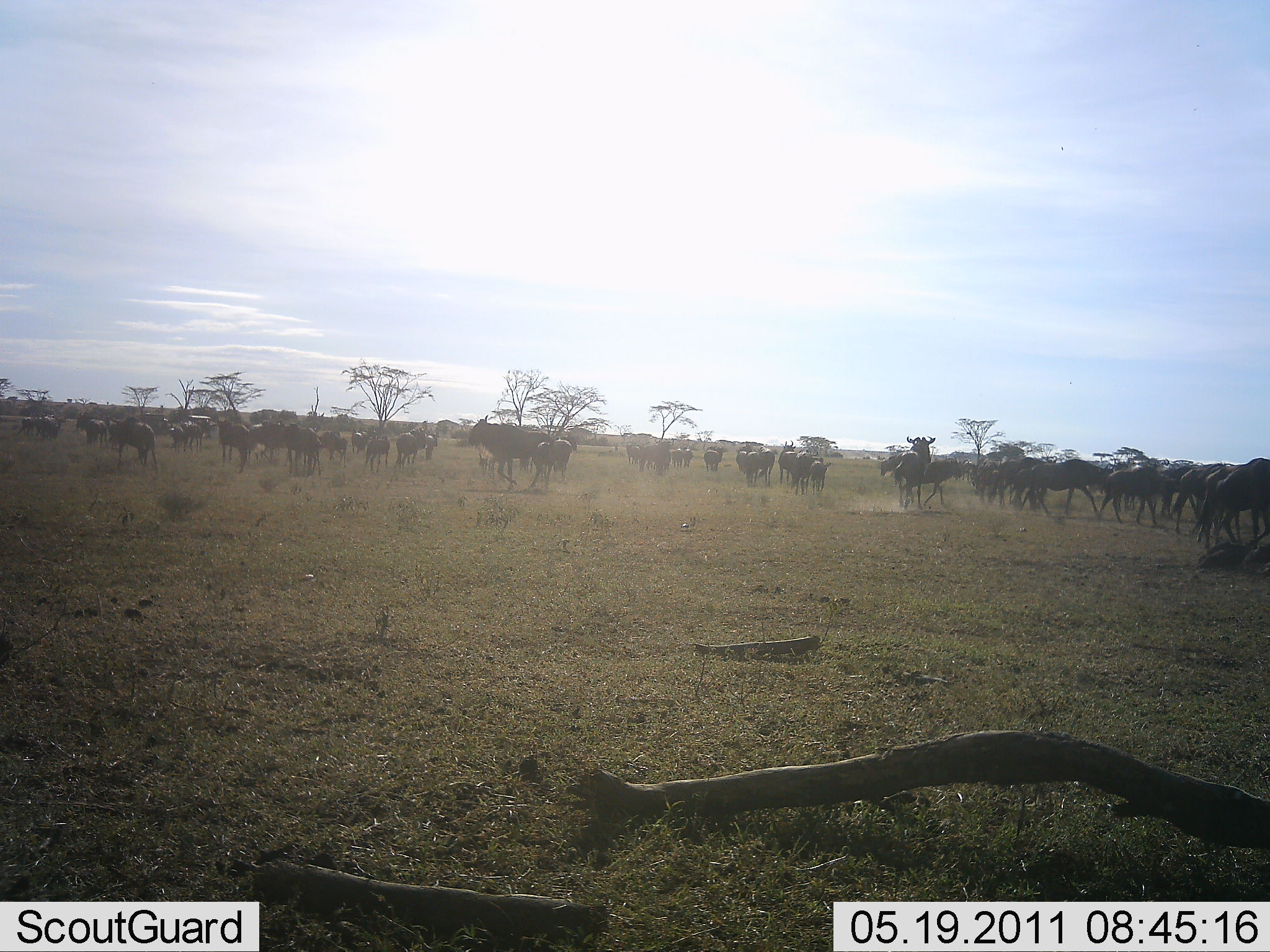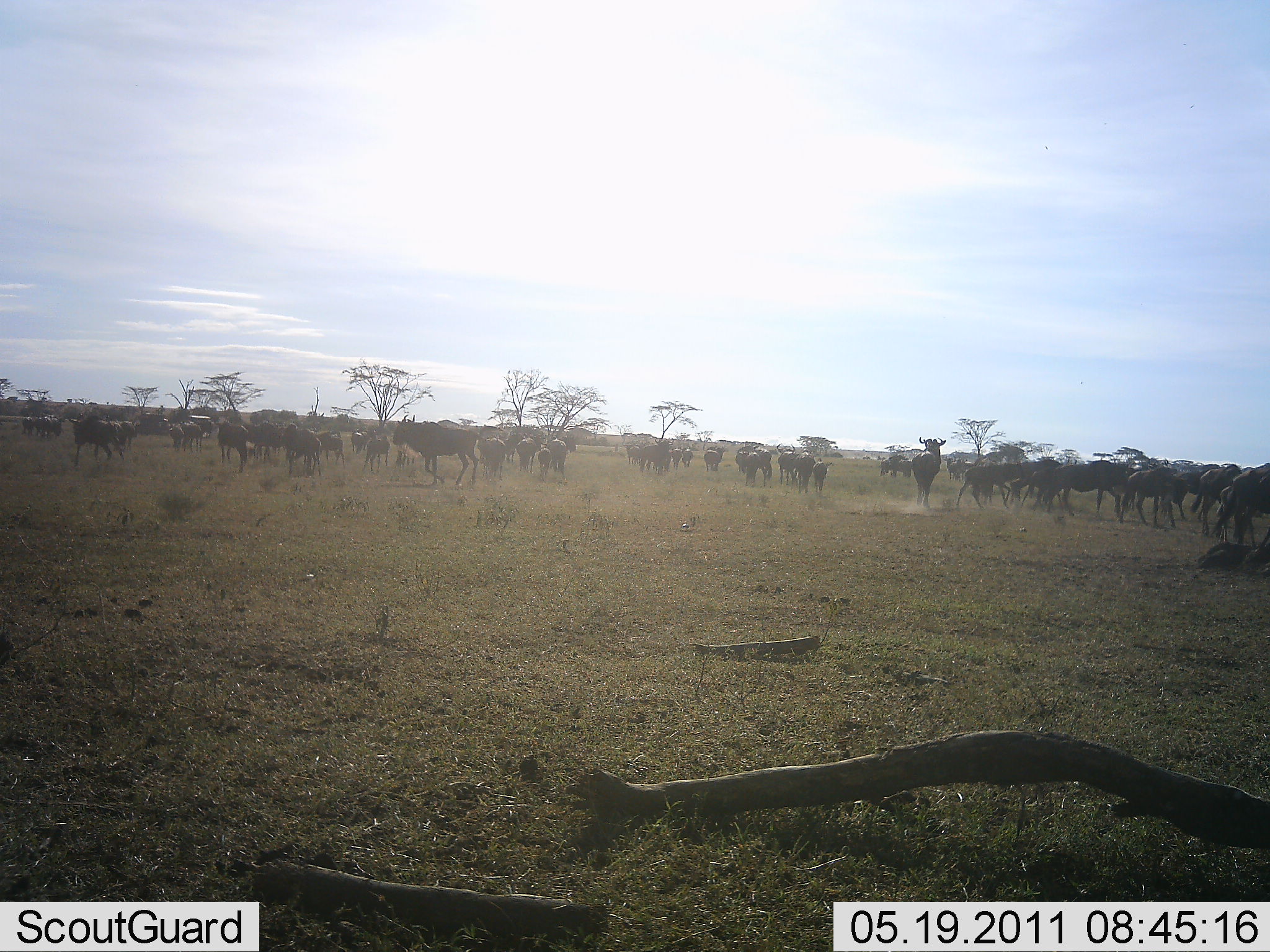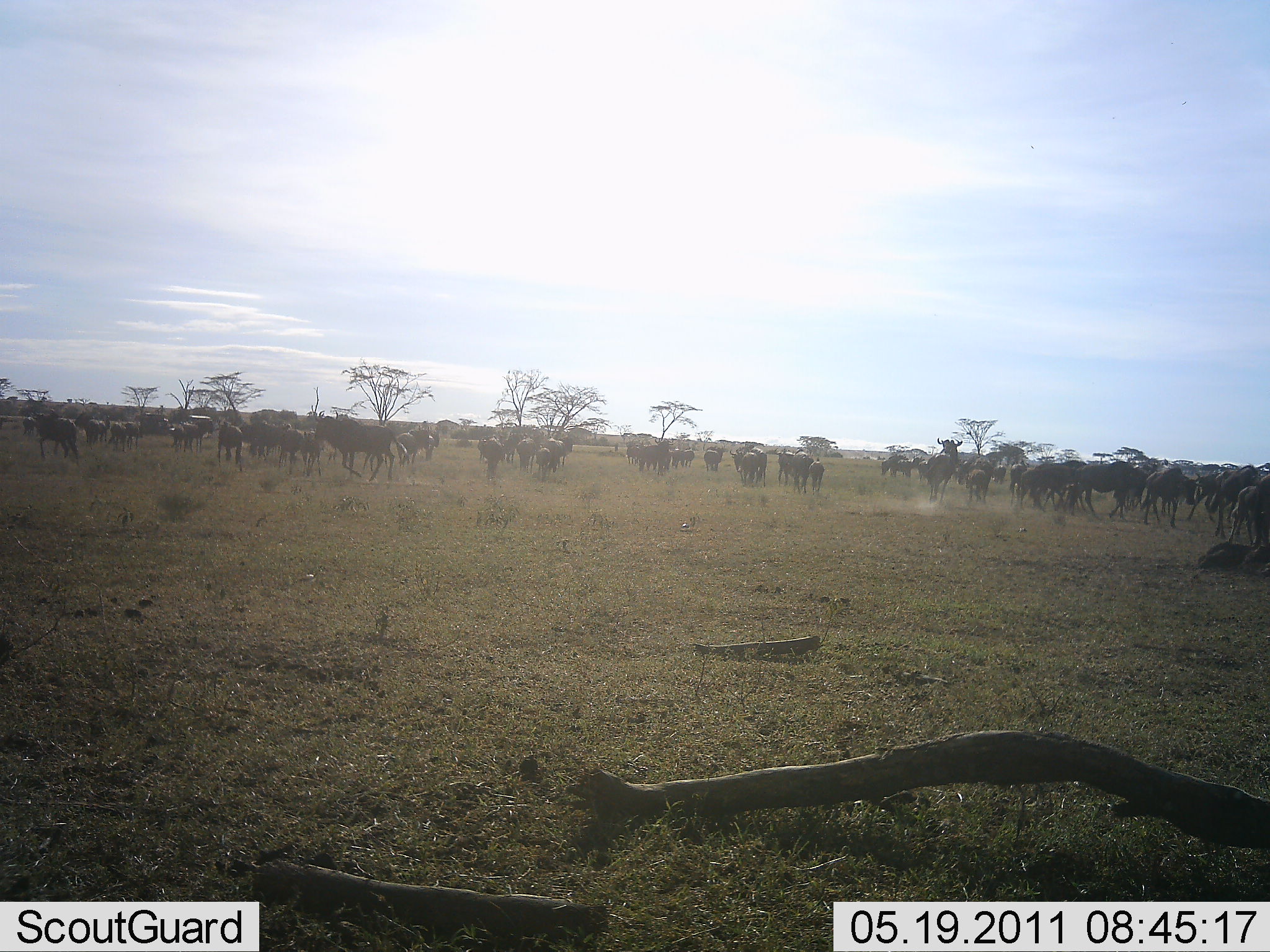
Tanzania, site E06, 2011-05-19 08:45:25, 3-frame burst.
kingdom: Animalia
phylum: Chordata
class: Mammalia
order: Artiodactyla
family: Bovidae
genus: Connochaetes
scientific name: Connochaetes taurinus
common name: blue wildebeest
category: wildebeest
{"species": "wildebeest (blue wildebeest) (Connochaetes taurinus)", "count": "51+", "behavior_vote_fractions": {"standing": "45%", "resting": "0%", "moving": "73%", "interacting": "9%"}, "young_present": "0%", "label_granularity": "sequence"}